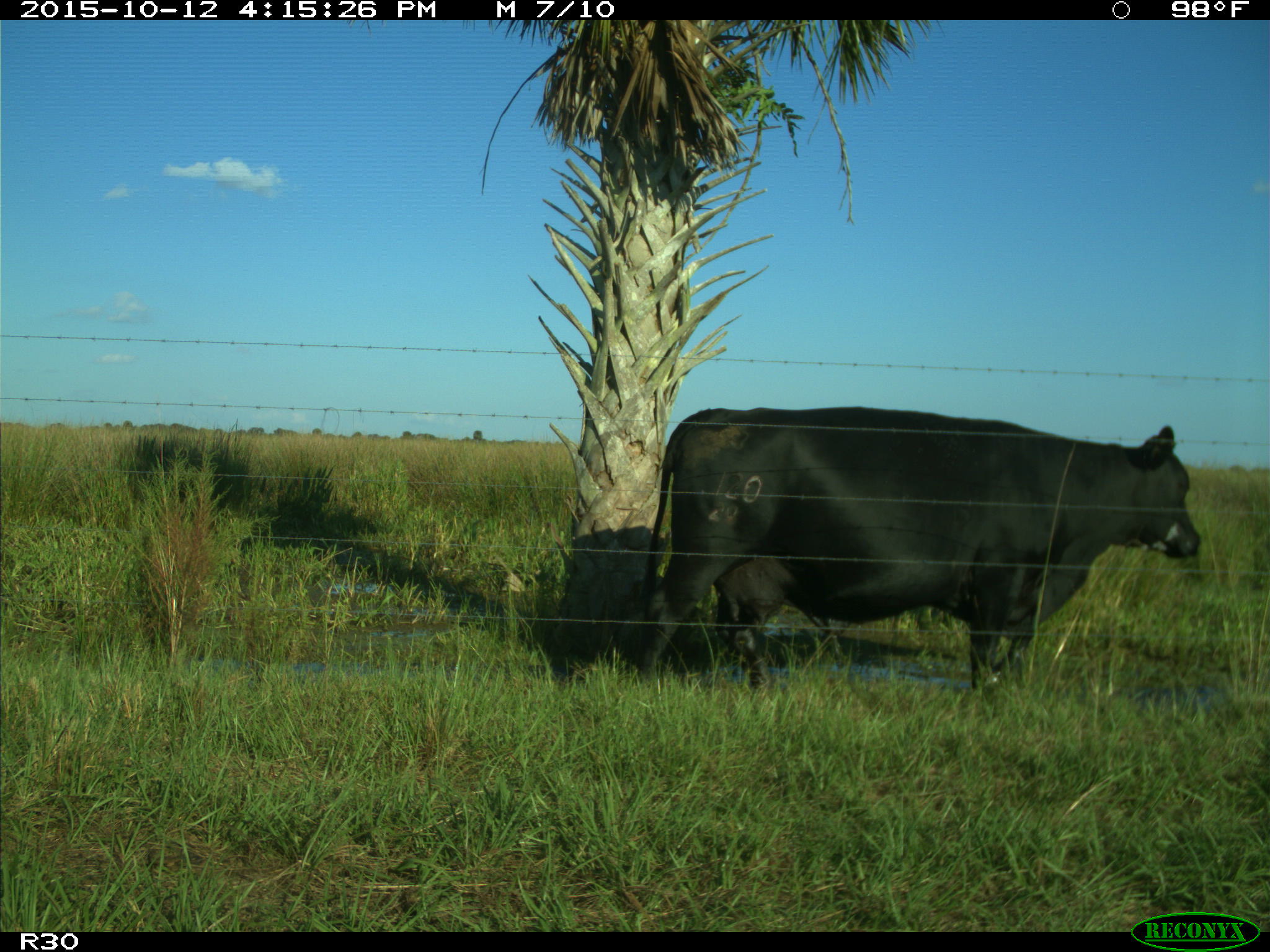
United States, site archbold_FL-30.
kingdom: Animalia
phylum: Chordata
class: Mammalia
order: Artiodactyla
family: Bovidae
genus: Bos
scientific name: Bos taurus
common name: domestic cow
Bos taurus (domestic cow).